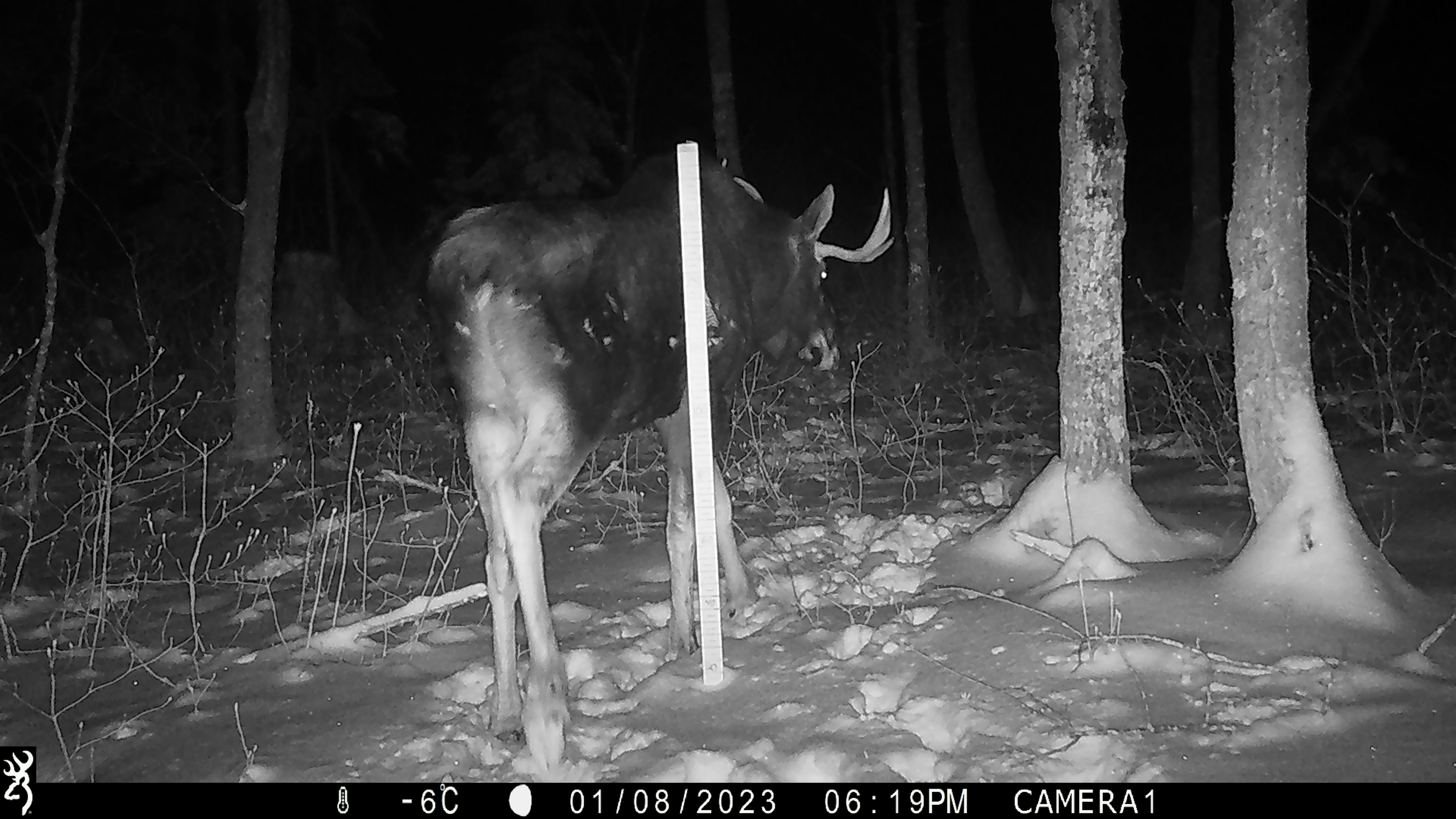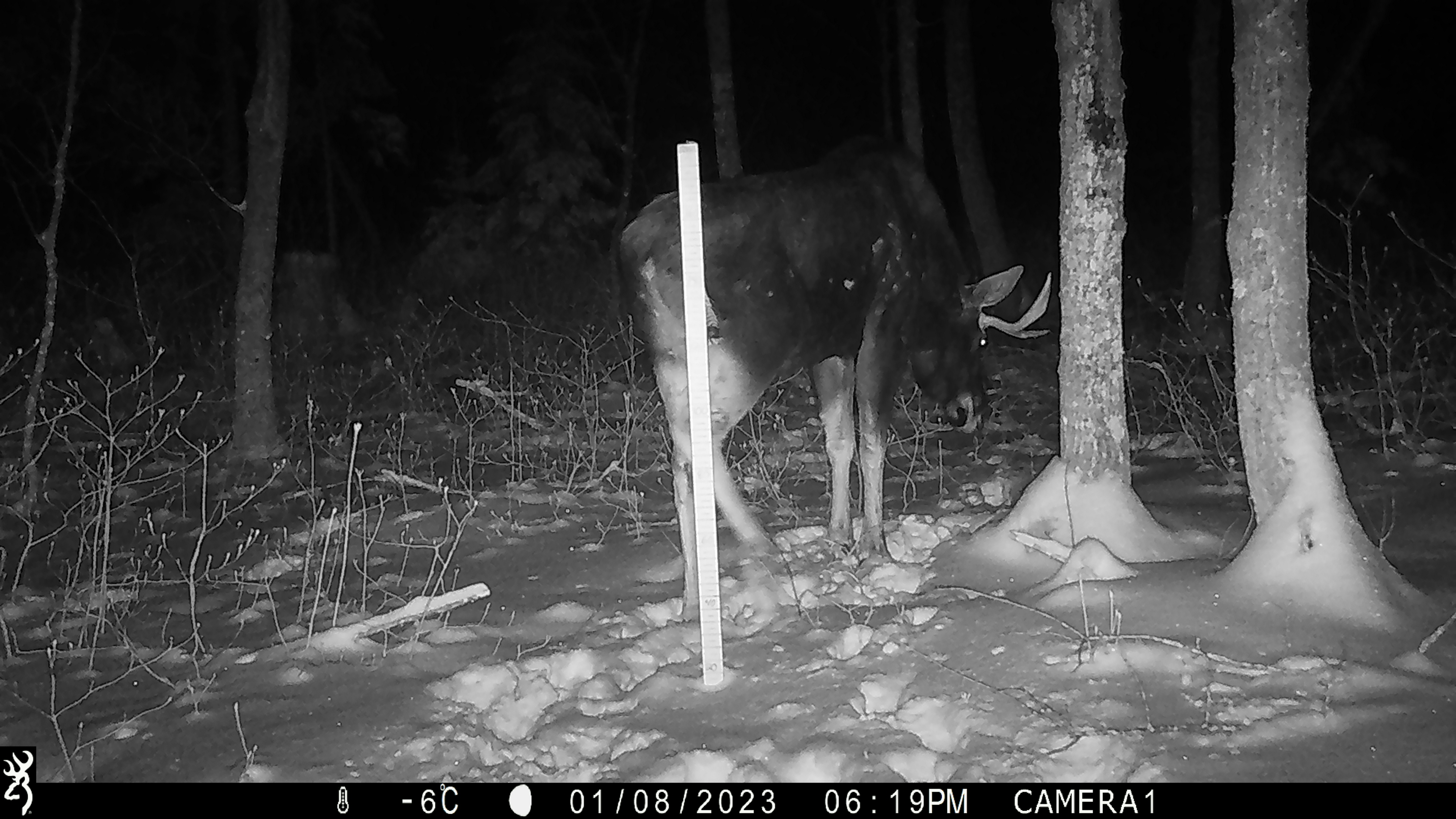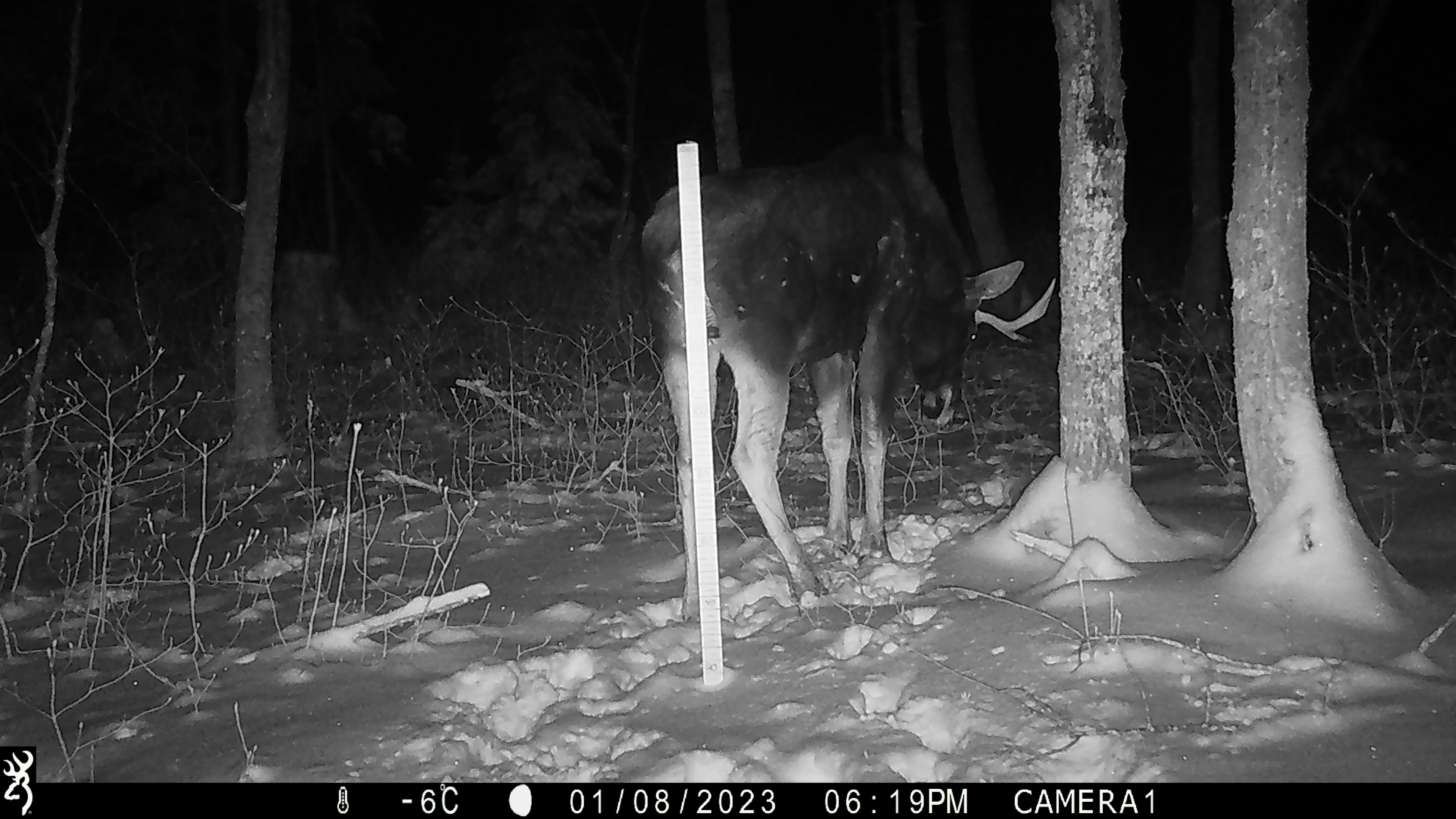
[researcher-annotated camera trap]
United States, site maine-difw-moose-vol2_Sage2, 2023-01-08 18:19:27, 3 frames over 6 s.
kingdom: Animalia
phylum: Chordata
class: Mammalia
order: Artiodactyla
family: Cervidae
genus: Alces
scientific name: Alces alces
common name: moose